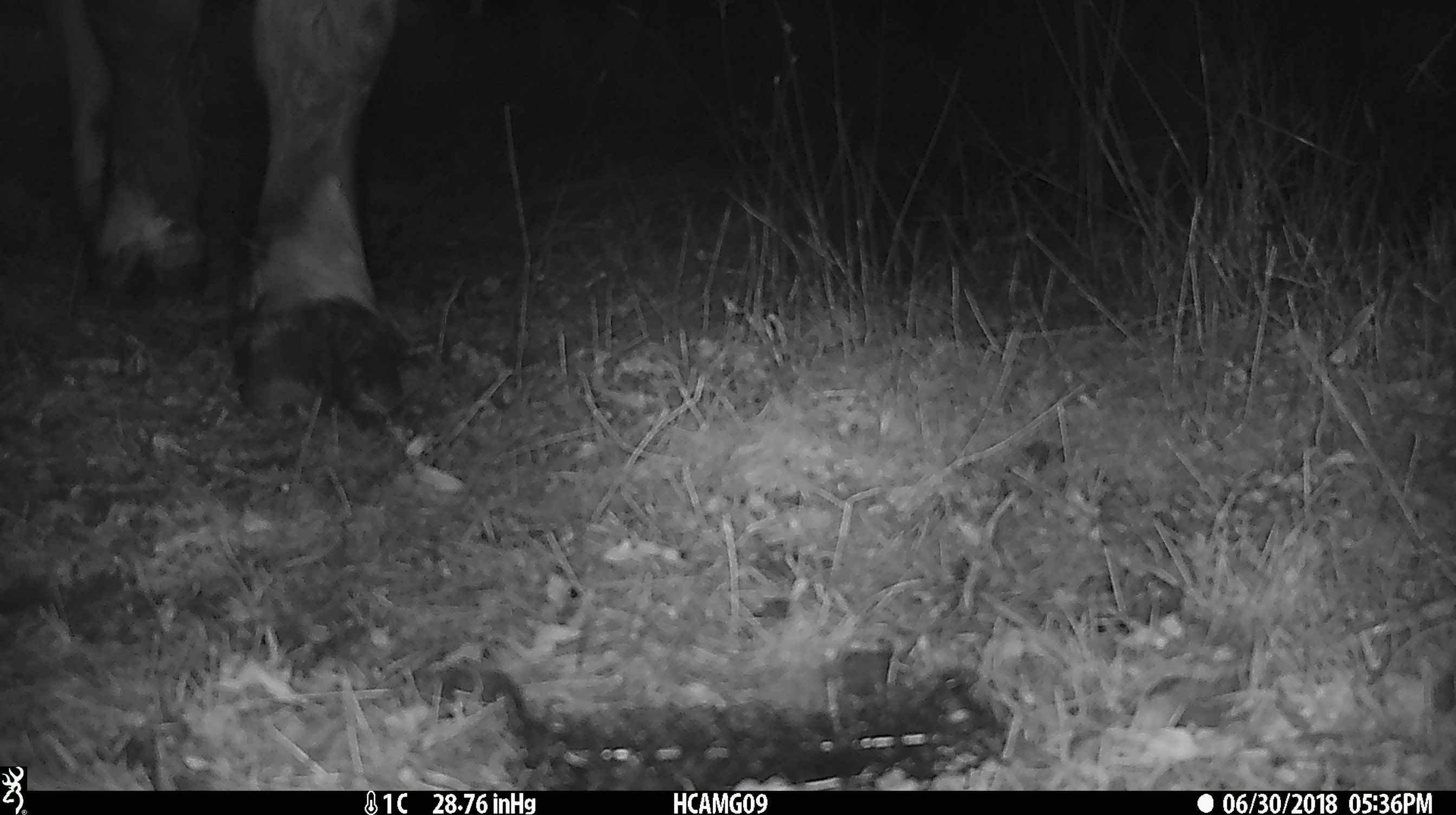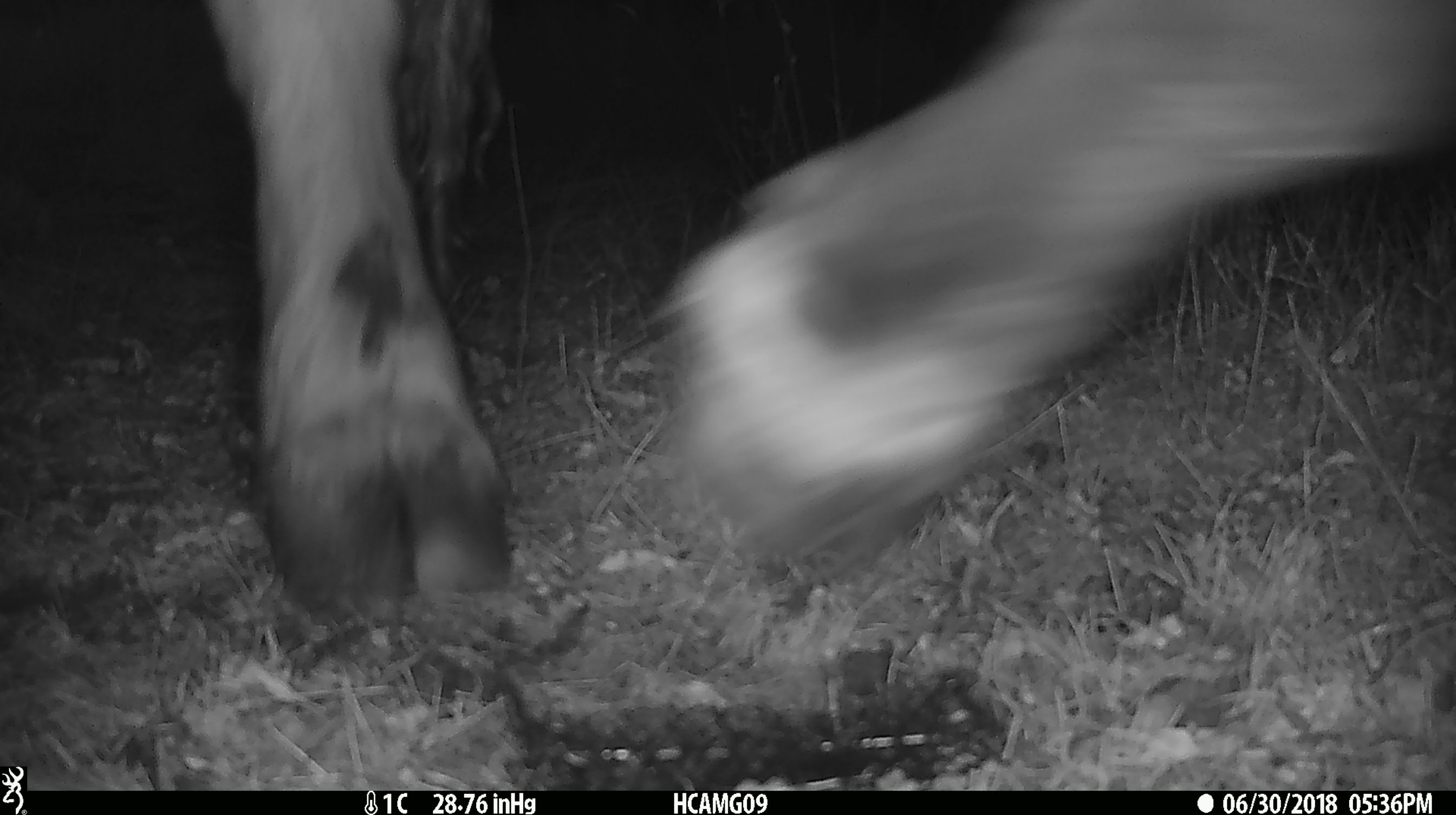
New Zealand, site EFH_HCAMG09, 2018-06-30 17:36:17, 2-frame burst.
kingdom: Animalia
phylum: Chordata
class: Mammalia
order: Artiodactyla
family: Bovidae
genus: Bos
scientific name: Bos taurus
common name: domestic cow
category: cow